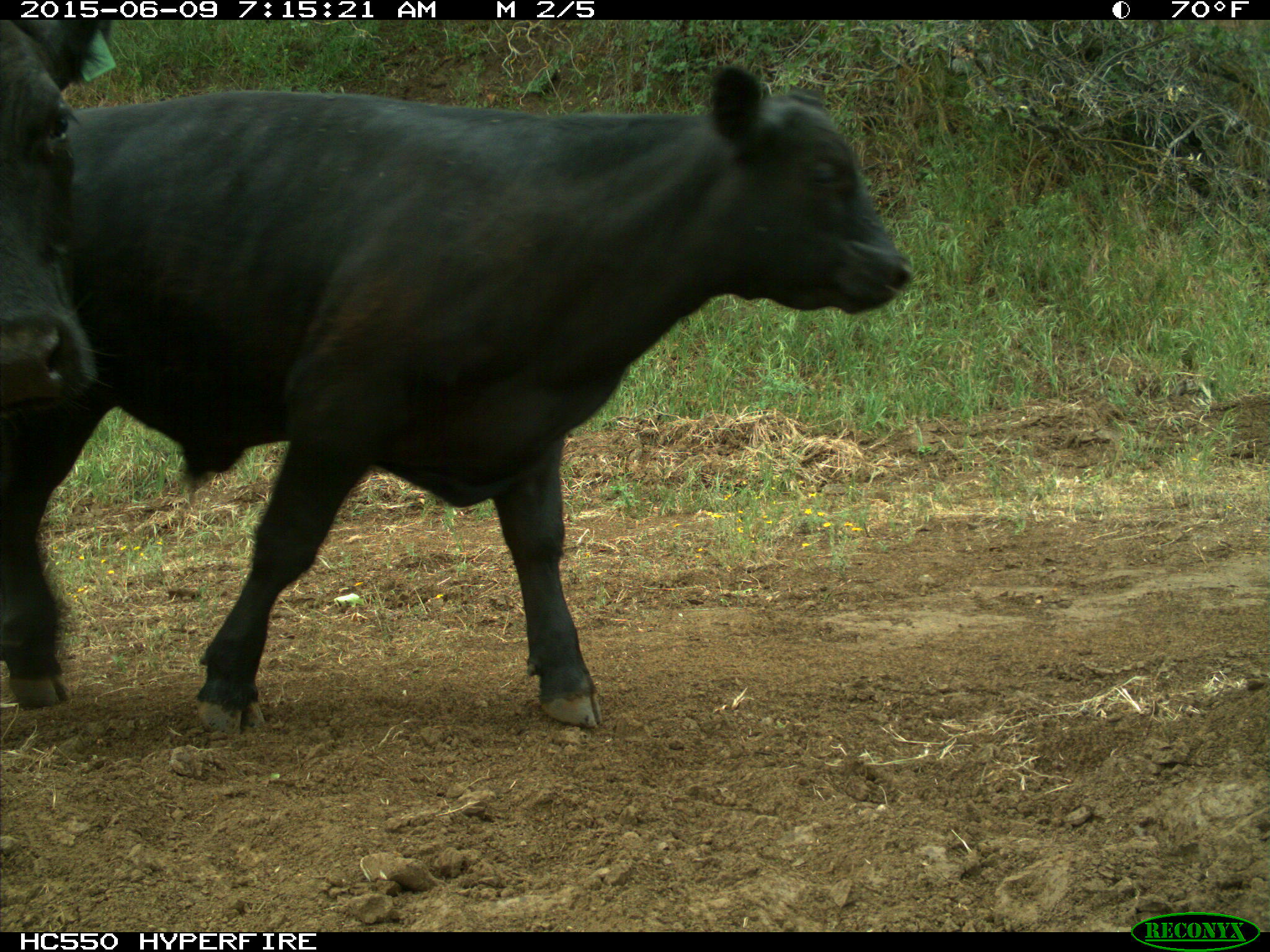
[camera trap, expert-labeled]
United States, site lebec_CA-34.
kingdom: Animalia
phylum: Chordata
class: Mammalia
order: Artiodactyla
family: Bovidae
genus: Bos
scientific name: Bos taurus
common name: domestic cow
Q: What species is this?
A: Bos taurus (domestic cow).